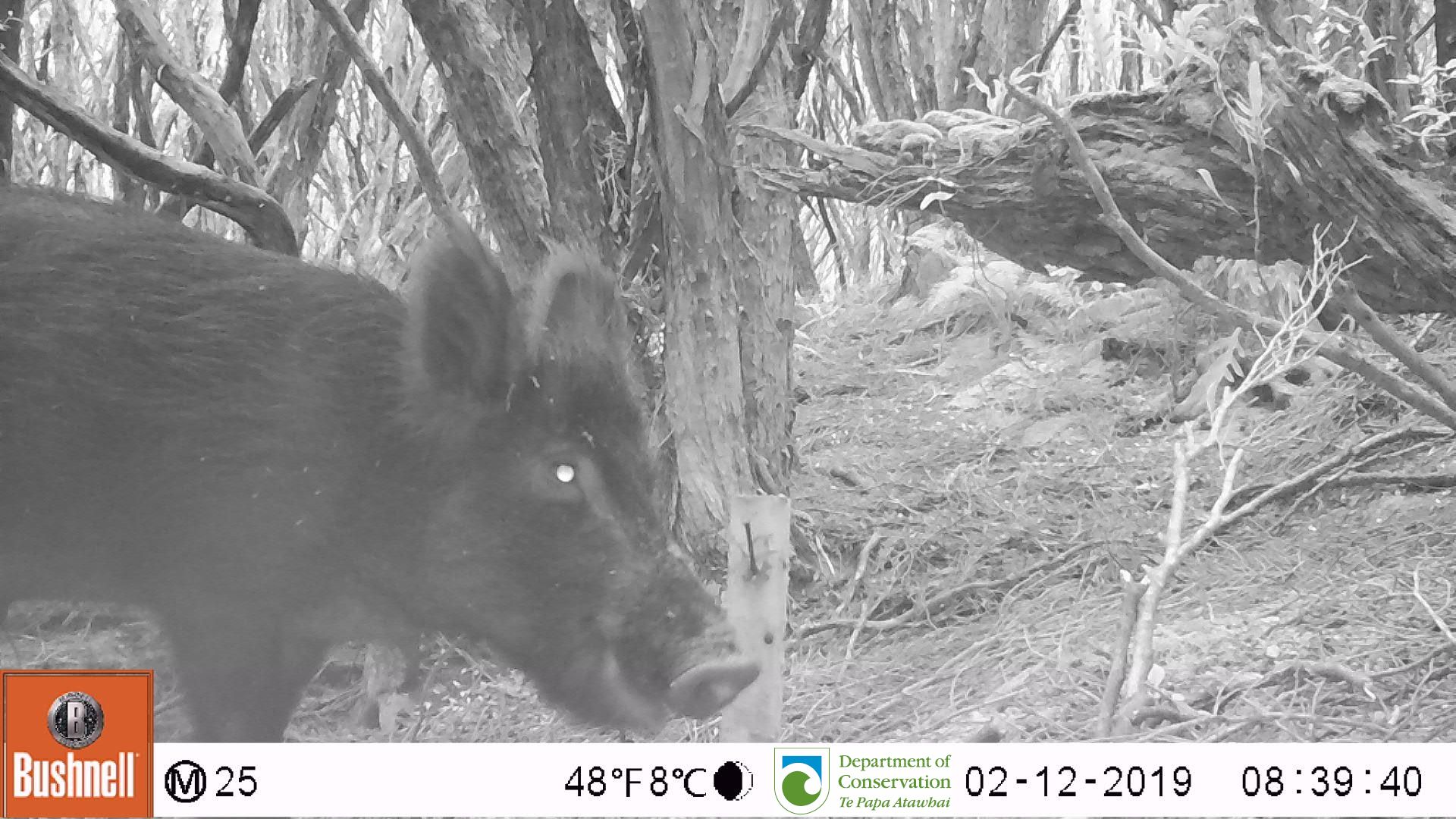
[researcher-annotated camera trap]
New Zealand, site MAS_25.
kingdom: Animalia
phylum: Chordata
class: Mammalia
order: Artiodactyla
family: Suidae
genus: Sus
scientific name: Sus scrofa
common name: pig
Pig (Sus scrofa).